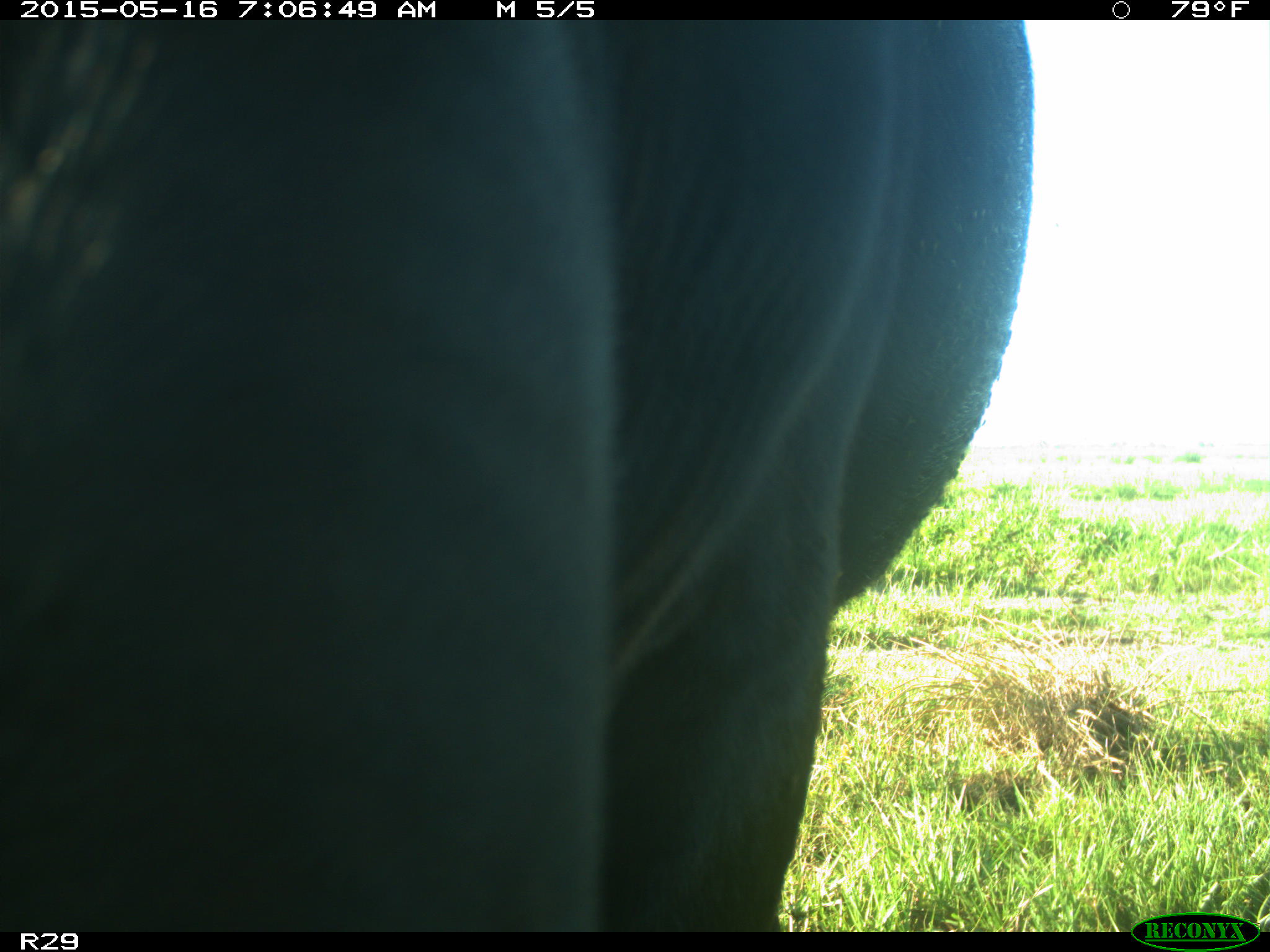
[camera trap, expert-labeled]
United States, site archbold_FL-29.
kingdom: Animalia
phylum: Chordata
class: Mammalia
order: Artiodactyla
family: Bovidae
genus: Bos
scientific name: Bos taurus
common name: domestic cow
Bos taurus (domestic cow).